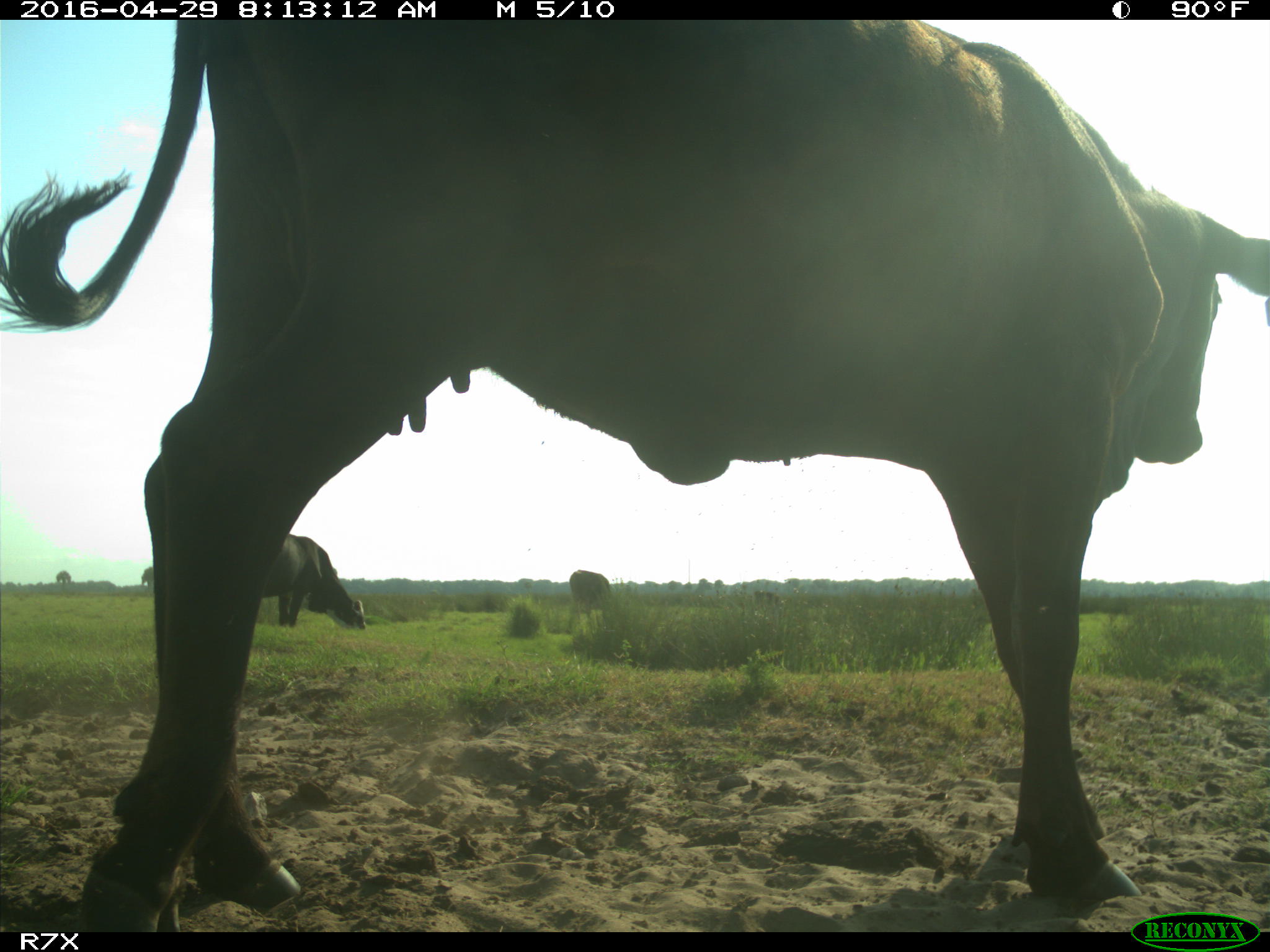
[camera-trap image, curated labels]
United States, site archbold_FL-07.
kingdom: Animalia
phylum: Chordata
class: Mammalia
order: Artiodactyla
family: Bovidae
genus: Bos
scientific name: Bos taurus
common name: domestic cow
Bos taurus (domestic cow).